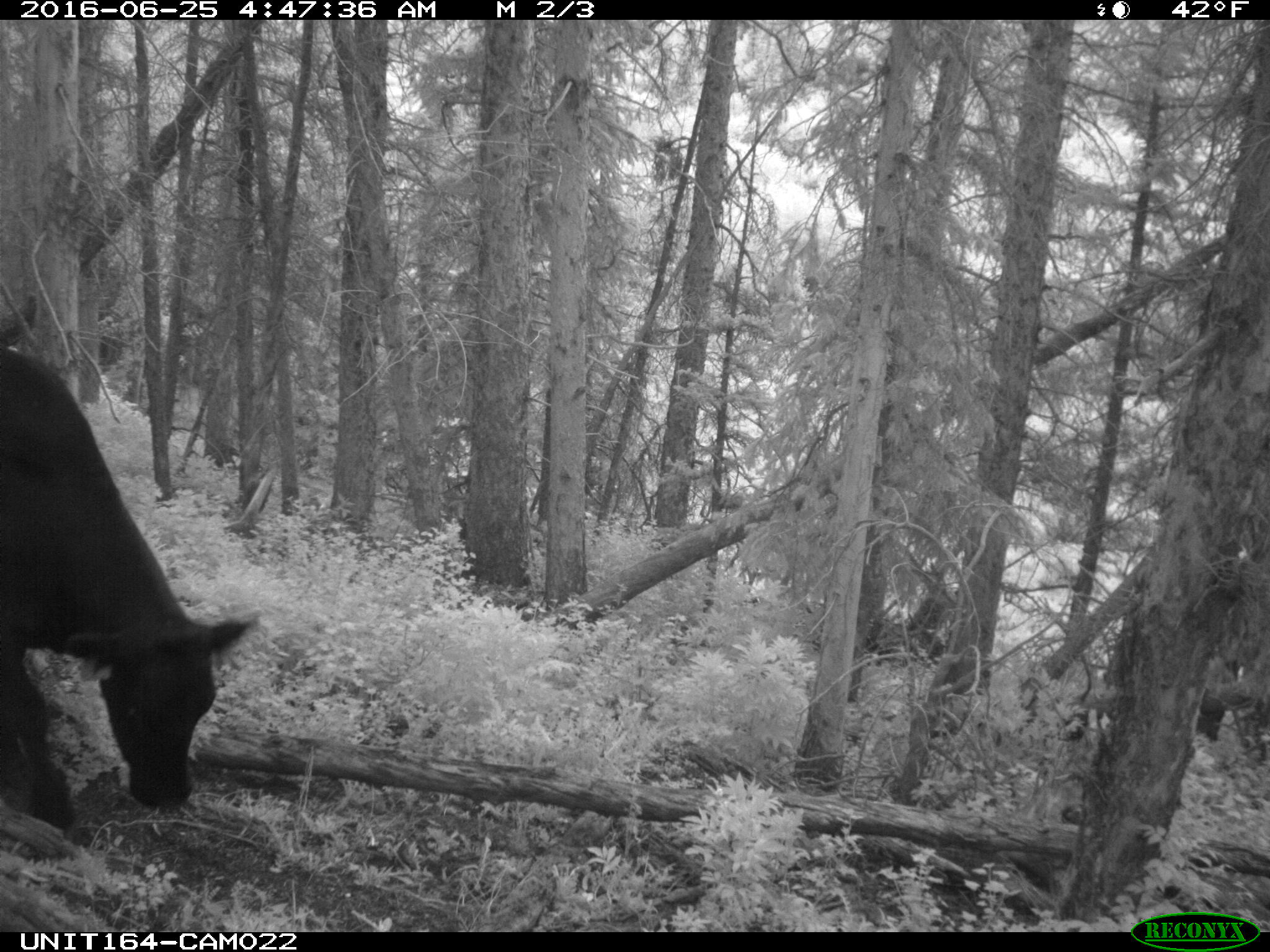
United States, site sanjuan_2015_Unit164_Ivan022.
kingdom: Animalia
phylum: Chordata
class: Mammalia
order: Artiodactyla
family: Bovidae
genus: Bos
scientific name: Bos taurus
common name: domestic cow